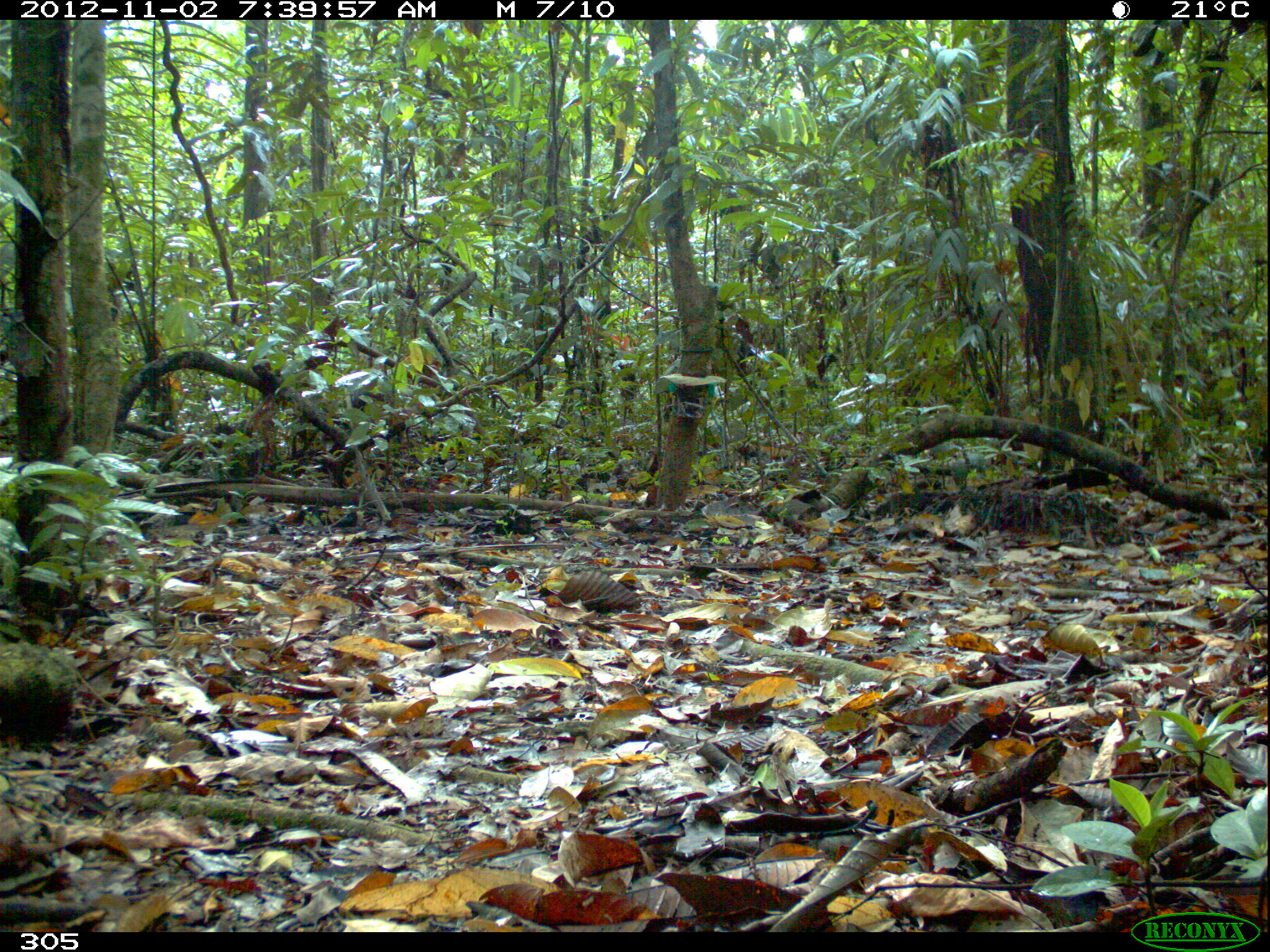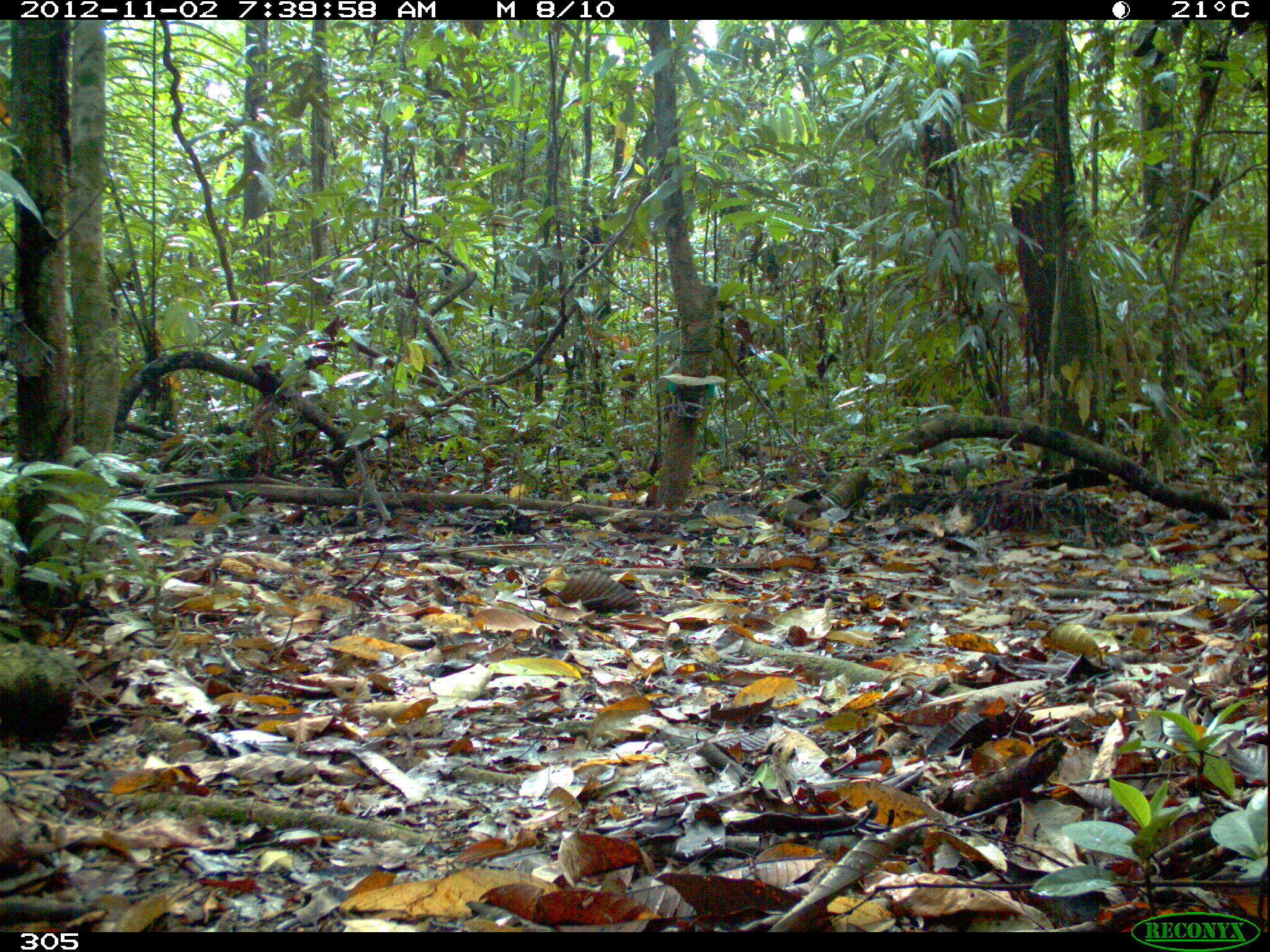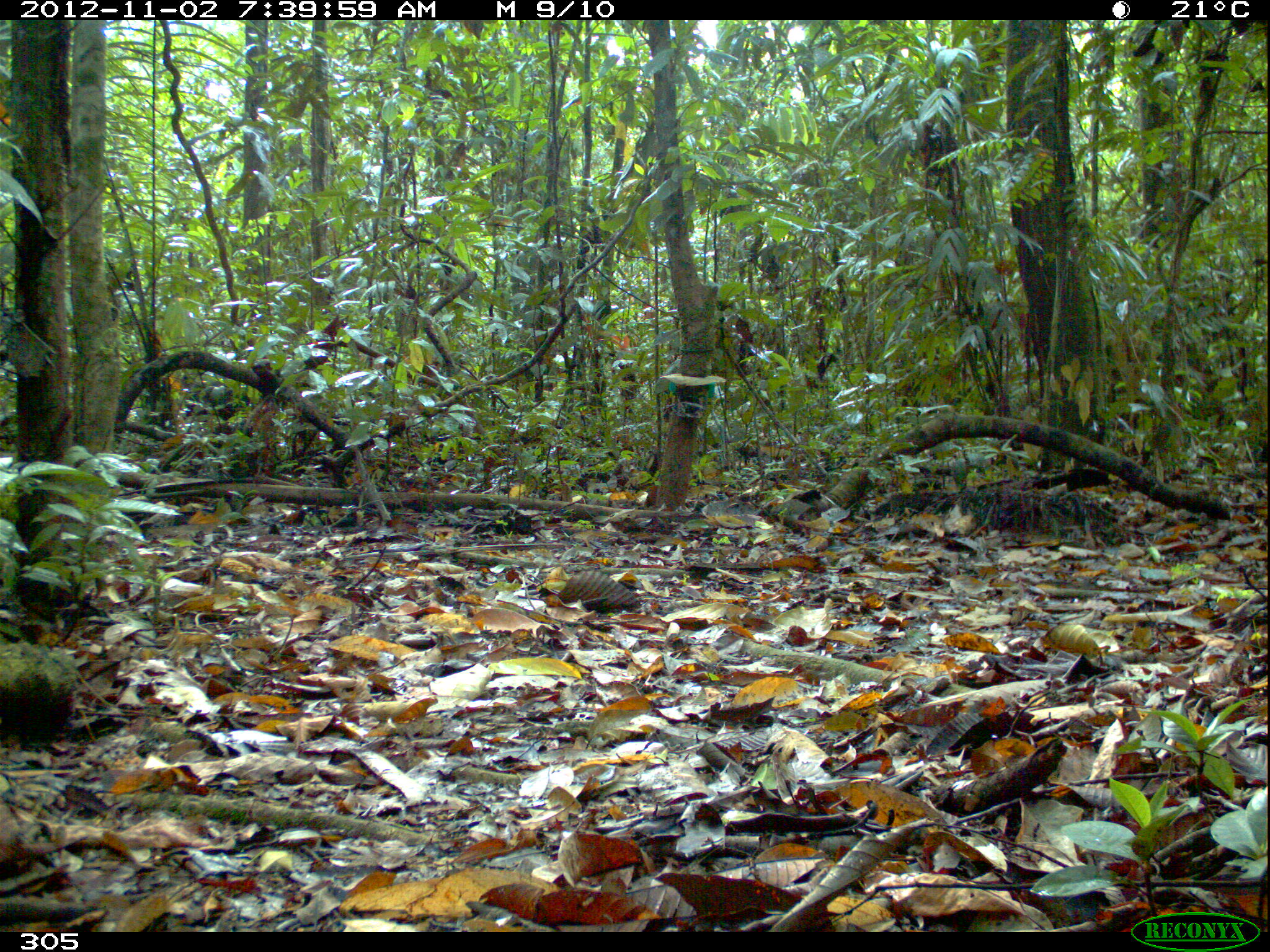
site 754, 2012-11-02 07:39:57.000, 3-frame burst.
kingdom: Animalia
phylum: Chordata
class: Mammalia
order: Artiodactyla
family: Tayassuidae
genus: Tayassu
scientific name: Tayassu pecari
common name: white-lipped peccary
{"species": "Tayassu pecari (white-lipped peccary)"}